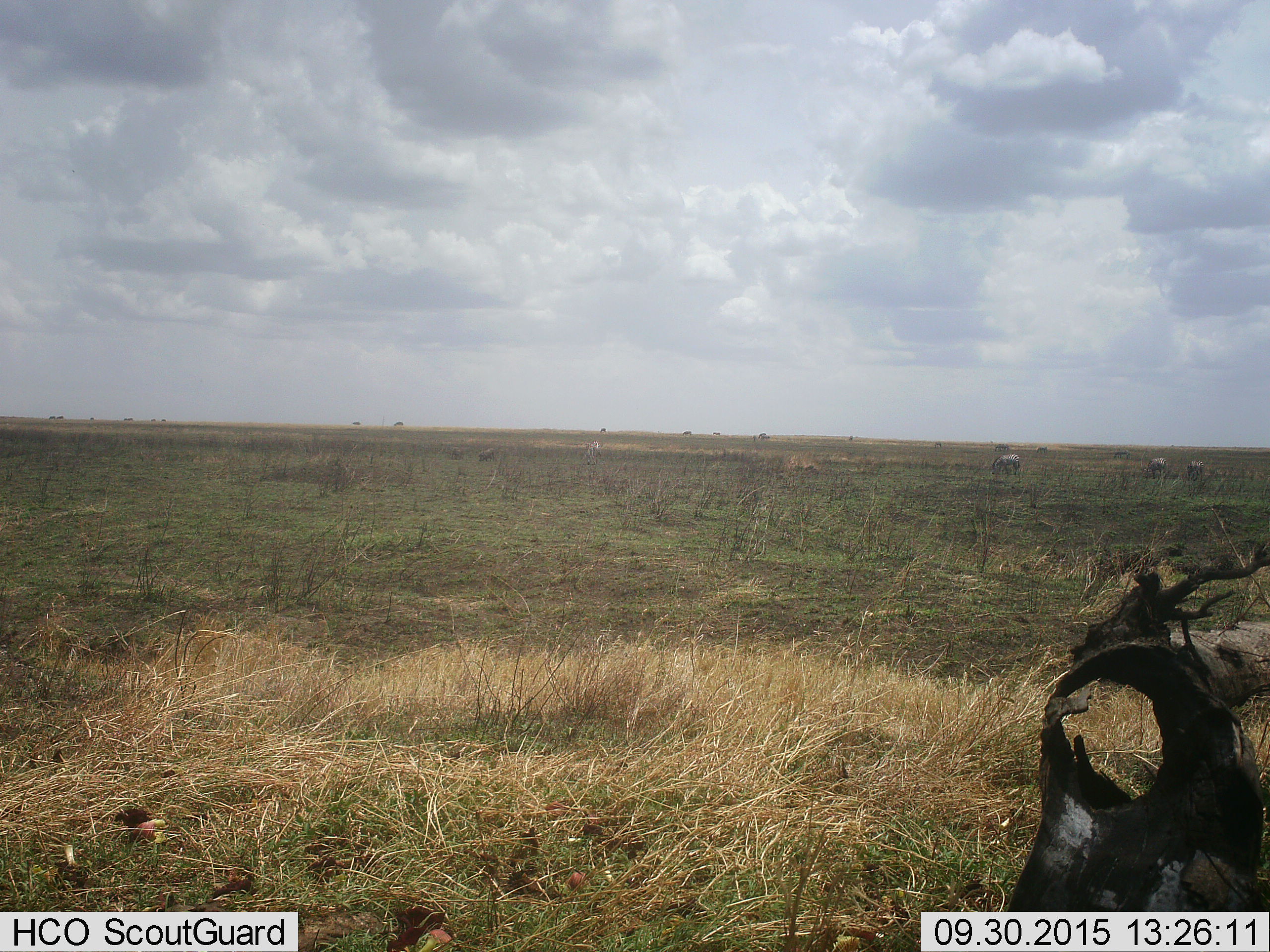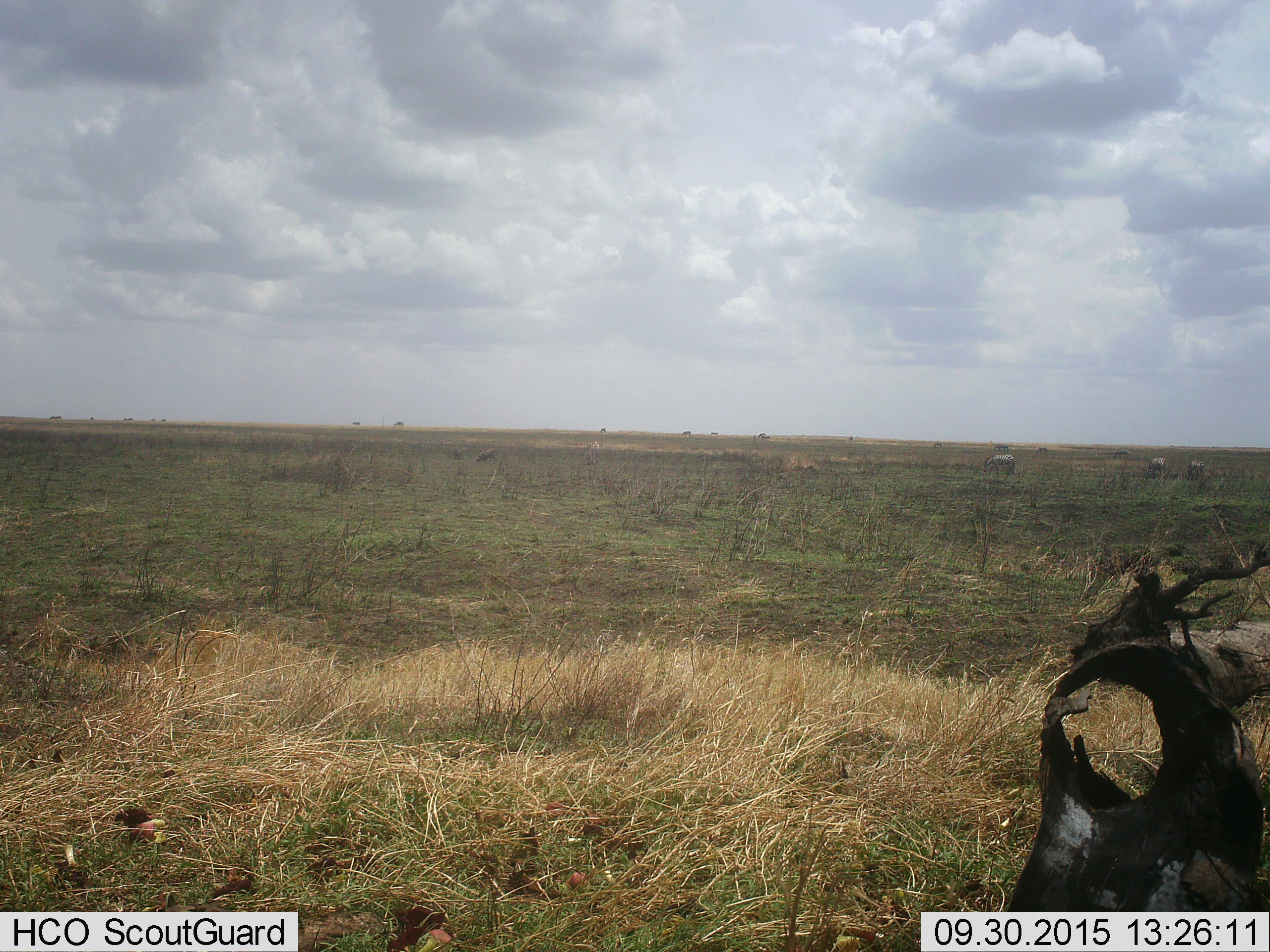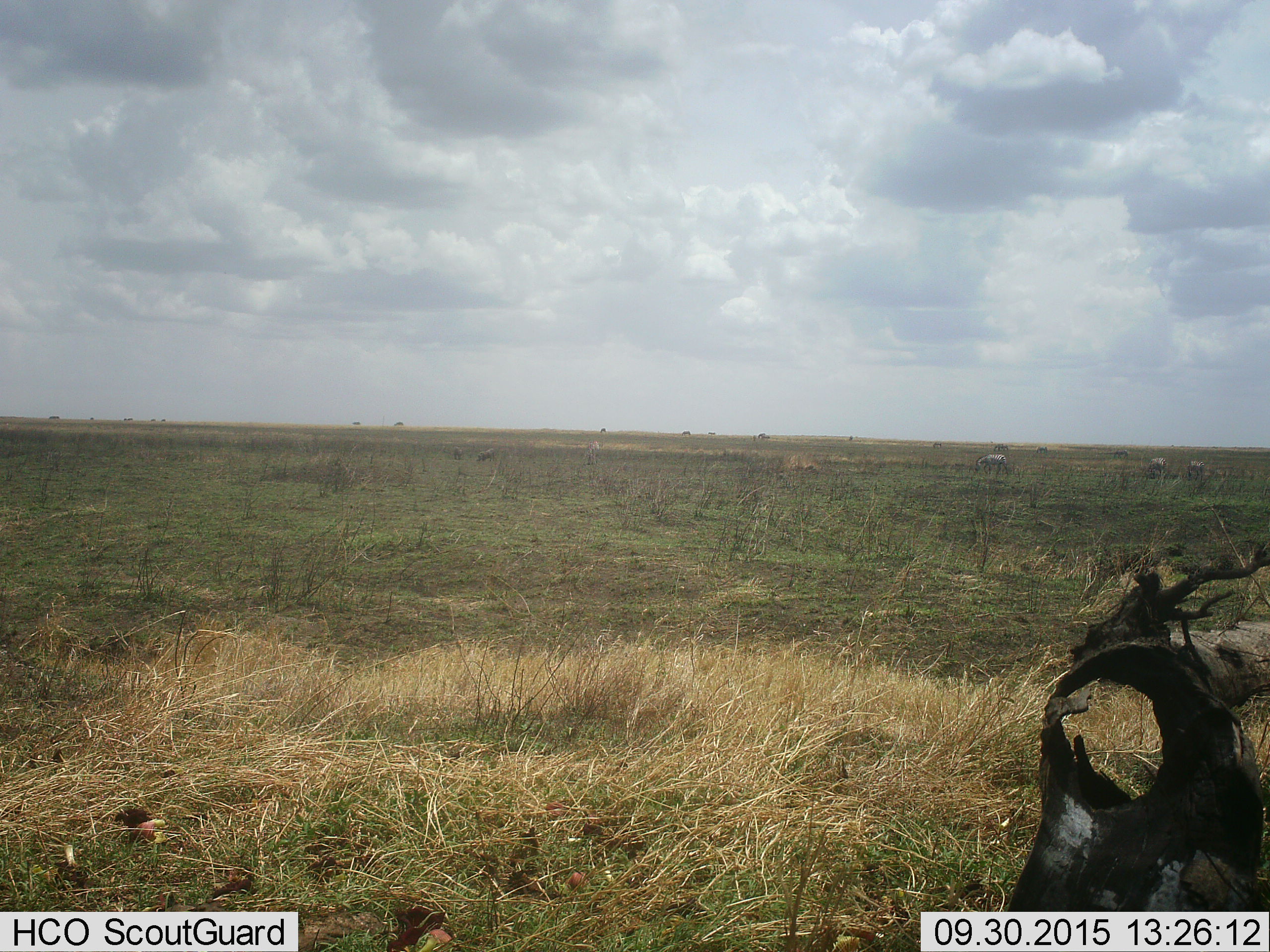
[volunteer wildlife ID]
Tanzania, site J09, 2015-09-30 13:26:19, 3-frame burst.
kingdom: Animalia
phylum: Chordata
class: Mammalia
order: Perissodactyla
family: Equidae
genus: Equus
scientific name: Equus quagga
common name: plains zebra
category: zebra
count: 3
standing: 44%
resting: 0%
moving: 11%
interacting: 0%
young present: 11%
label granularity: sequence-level